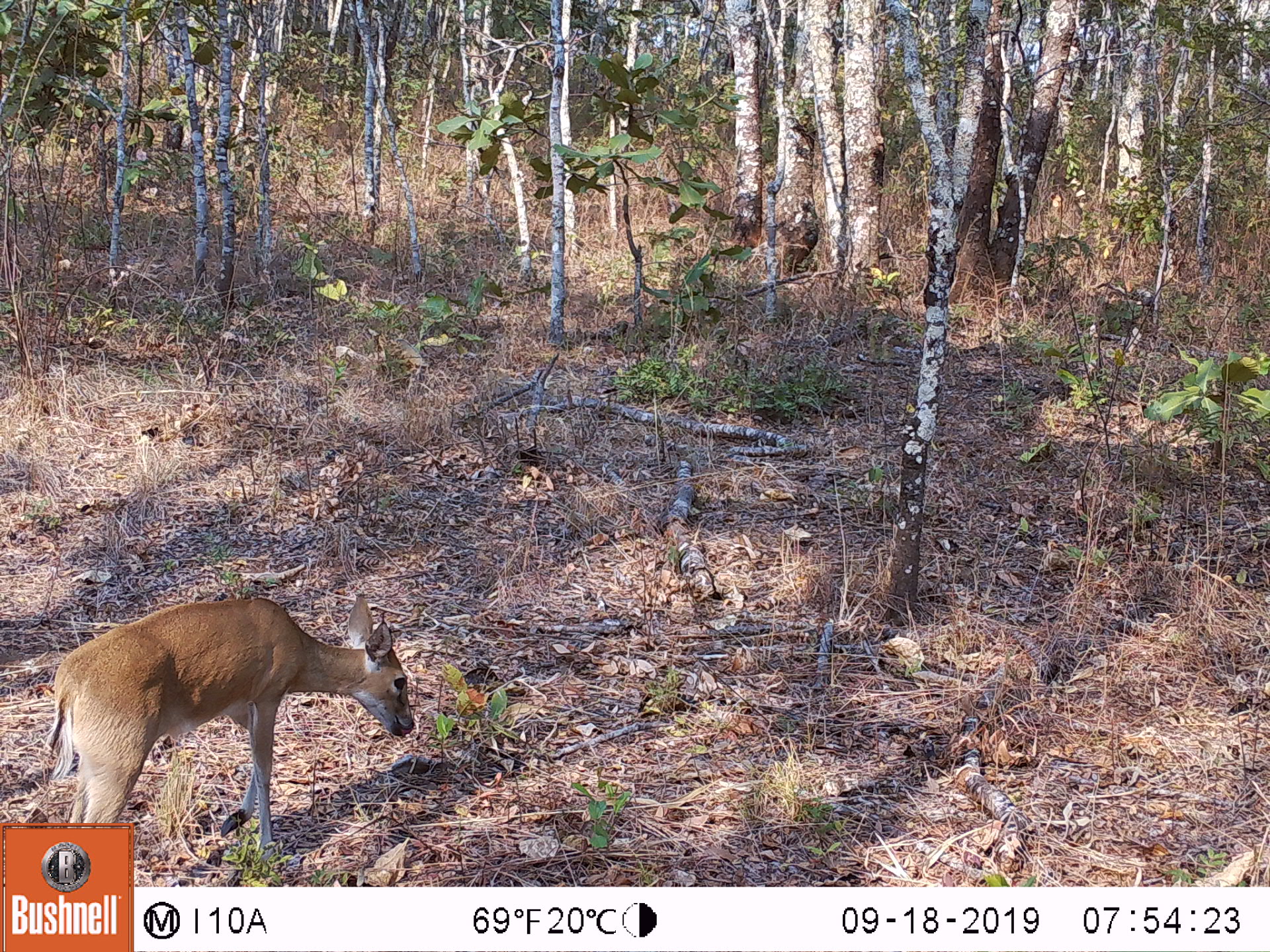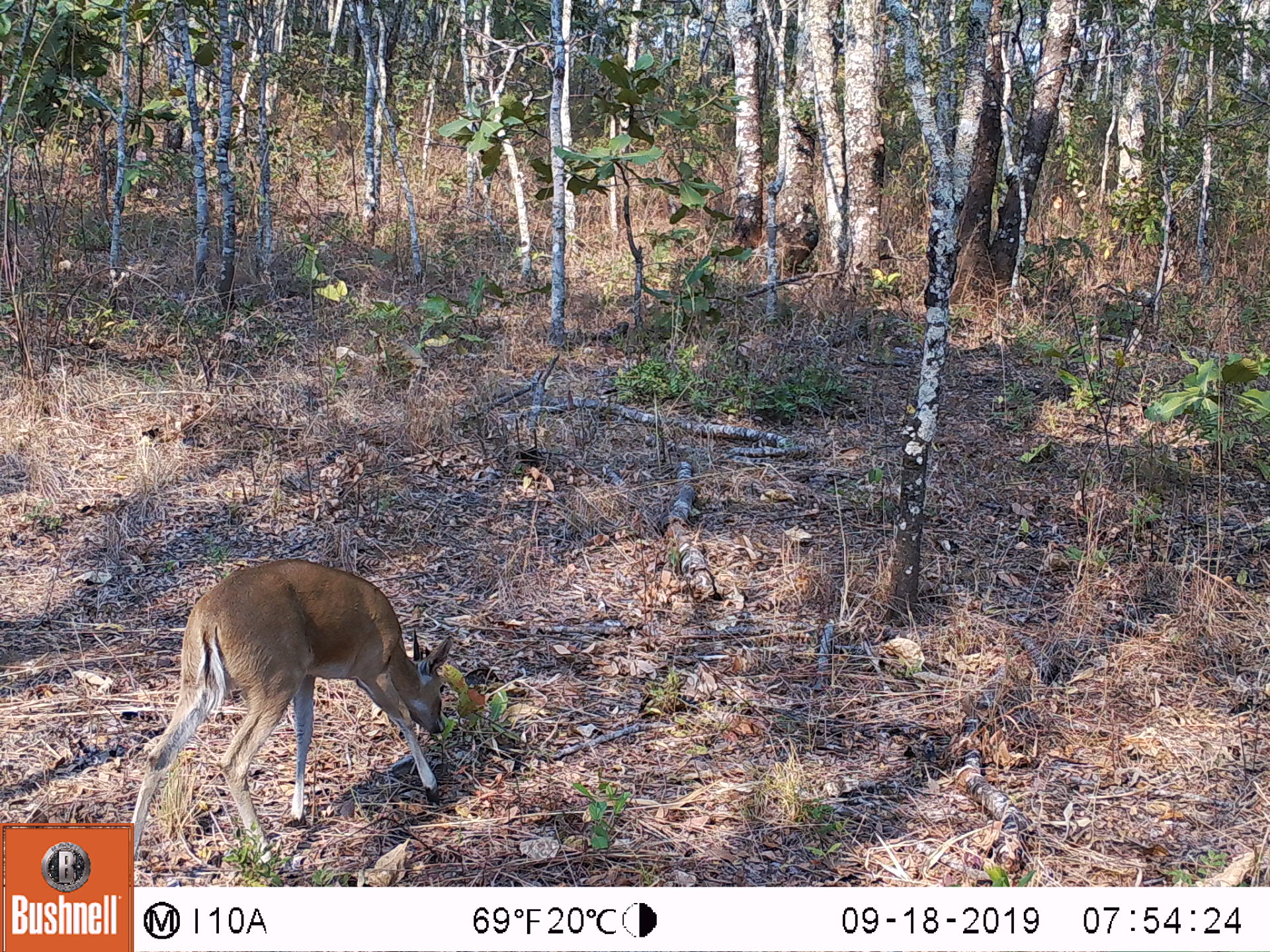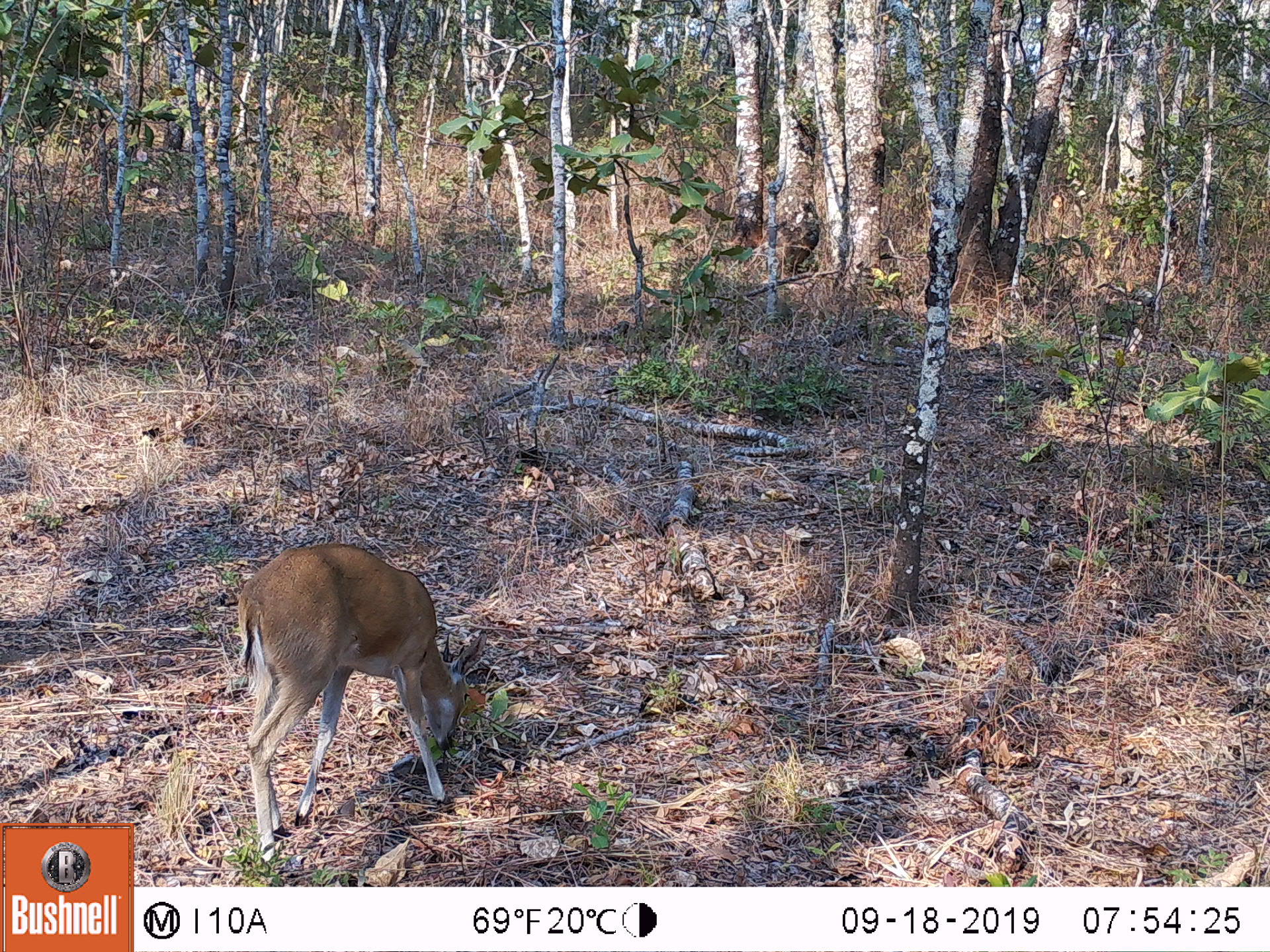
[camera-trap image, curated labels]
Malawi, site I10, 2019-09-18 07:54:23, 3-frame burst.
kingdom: Animalia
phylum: Chordata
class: Mammalia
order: Artiodactyla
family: Bovidae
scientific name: Antilopinae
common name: small antelope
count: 1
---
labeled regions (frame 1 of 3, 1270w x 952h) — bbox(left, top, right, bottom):
small antelope: bbox(41, 586, 419, 819)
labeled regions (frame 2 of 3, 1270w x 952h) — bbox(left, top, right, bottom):
small antelope: bbox(137, 554, 457, 882)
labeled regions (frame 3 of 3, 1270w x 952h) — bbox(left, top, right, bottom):
small antelope: bbox(211, 538, 489, 870)